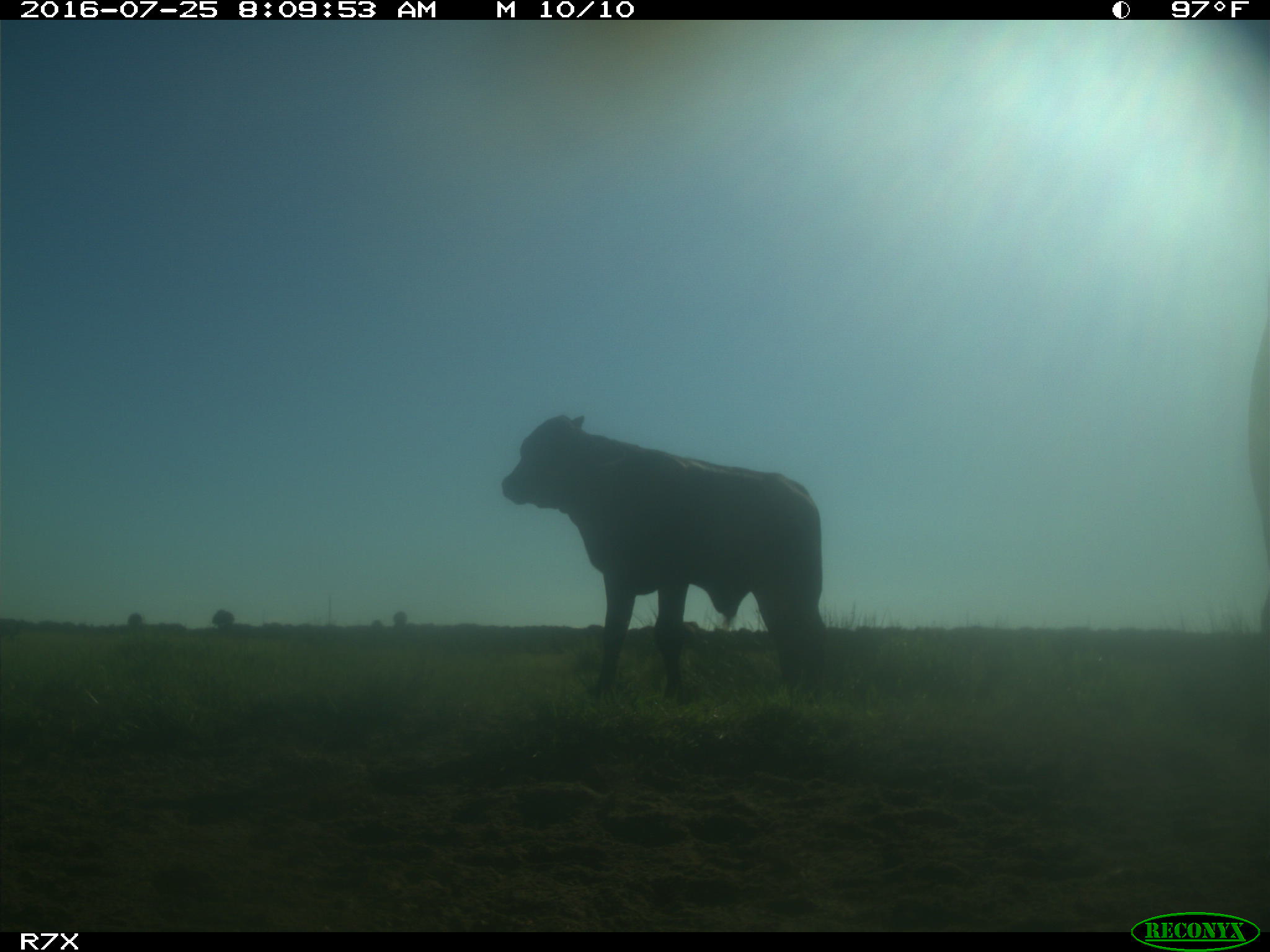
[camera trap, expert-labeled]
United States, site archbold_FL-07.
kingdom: Animalia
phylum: Chordata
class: Mammalia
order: Artiodactyla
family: Bovidae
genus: Bos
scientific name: Bos taurus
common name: domestic cow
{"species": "Bos taurus (domestic cow)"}